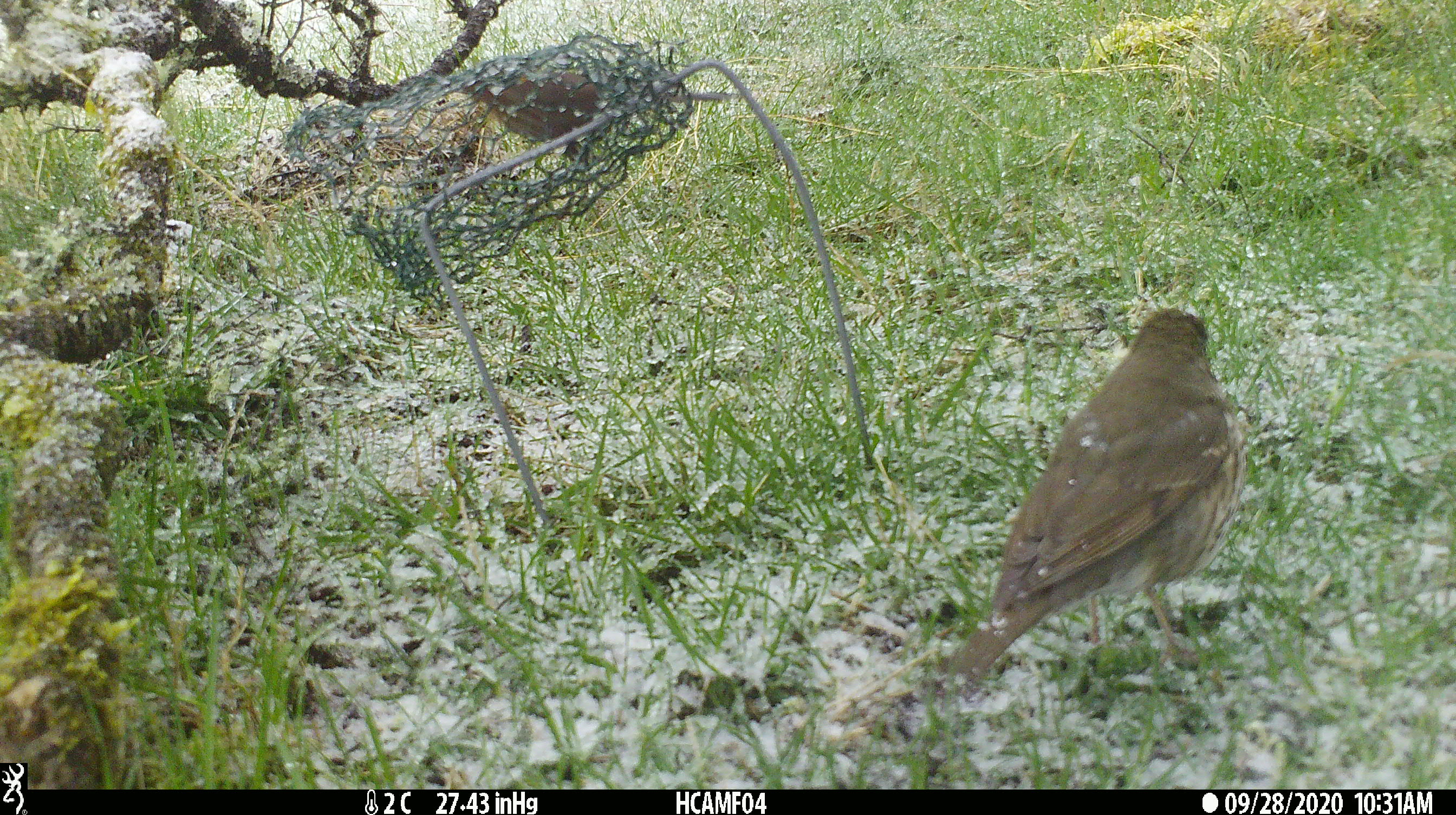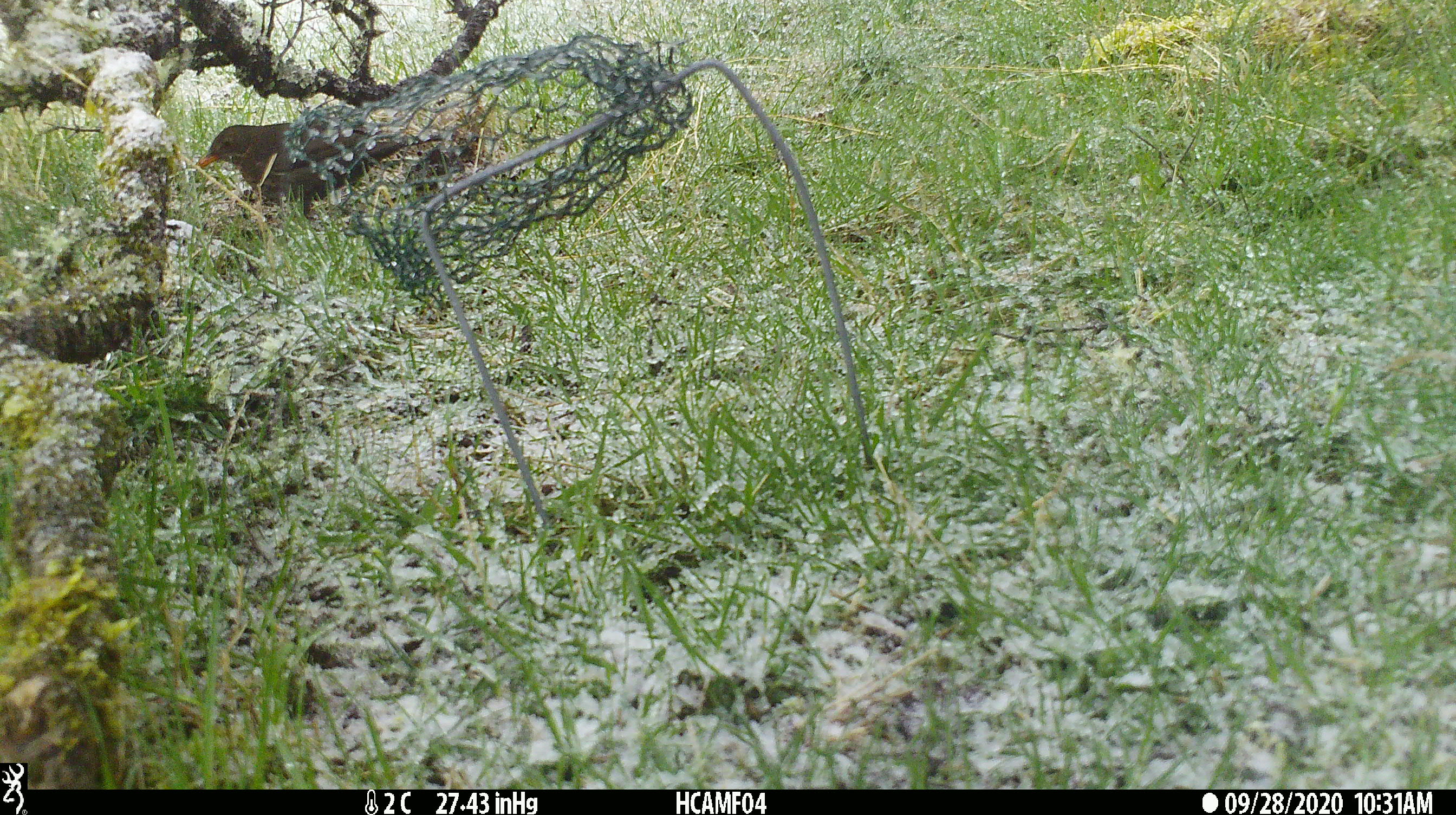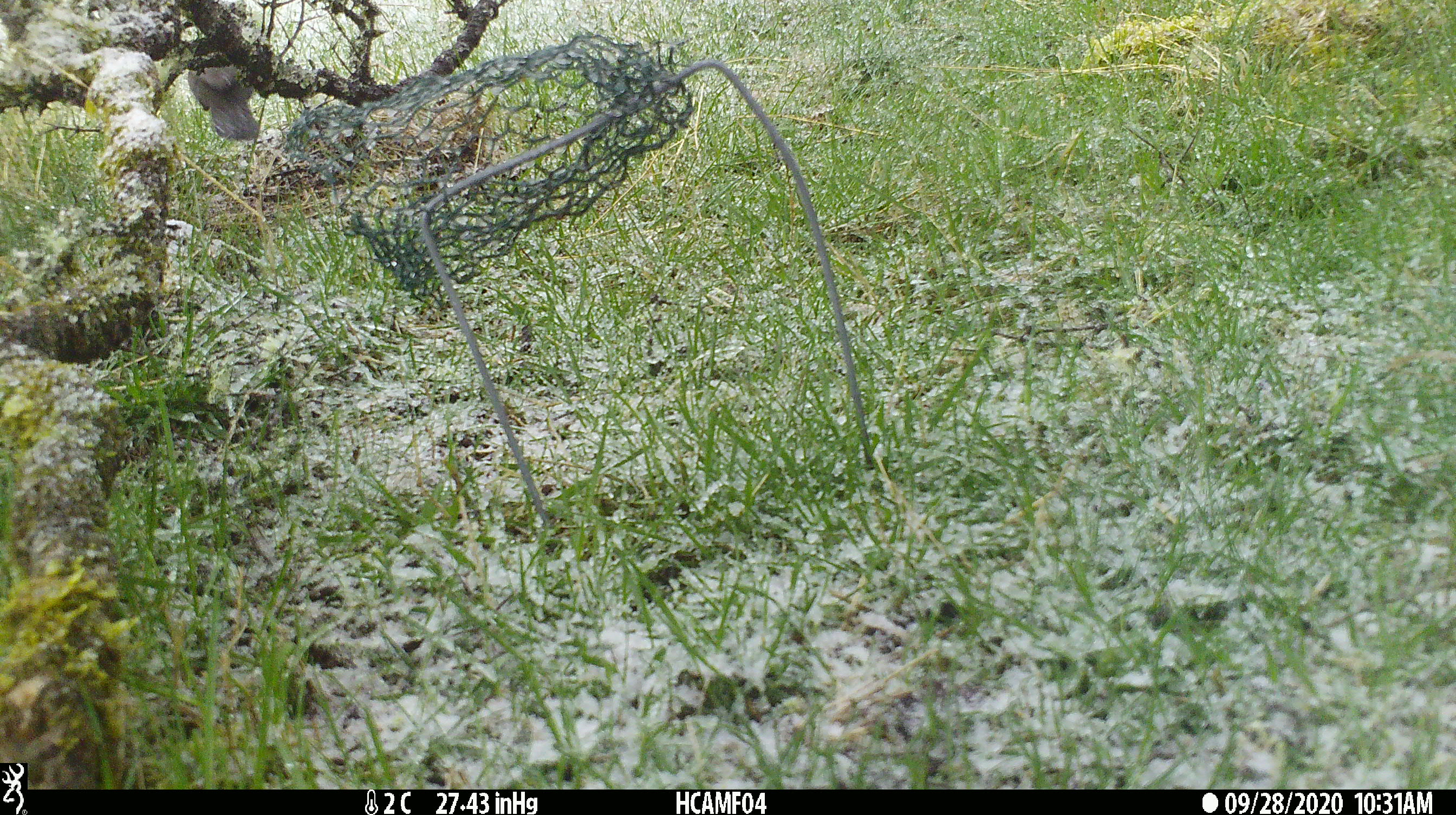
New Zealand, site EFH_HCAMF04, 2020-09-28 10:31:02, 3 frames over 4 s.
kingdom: Animalia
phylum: Chordata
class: Aves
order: Passeriformes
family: Turdidae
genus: Turdus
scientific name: Turdus philomelos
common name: song thrush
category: thrush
Thrush (song thrush) (Turdus philomelos).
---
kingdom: Animalia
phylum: Chordata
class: Aves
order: Passeriformes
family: Turdidae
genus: Turdus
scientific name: Turdus merula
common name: eurasian blackbird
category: blackbird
Blackbird (eurasian blackbird) (Turdus merula).